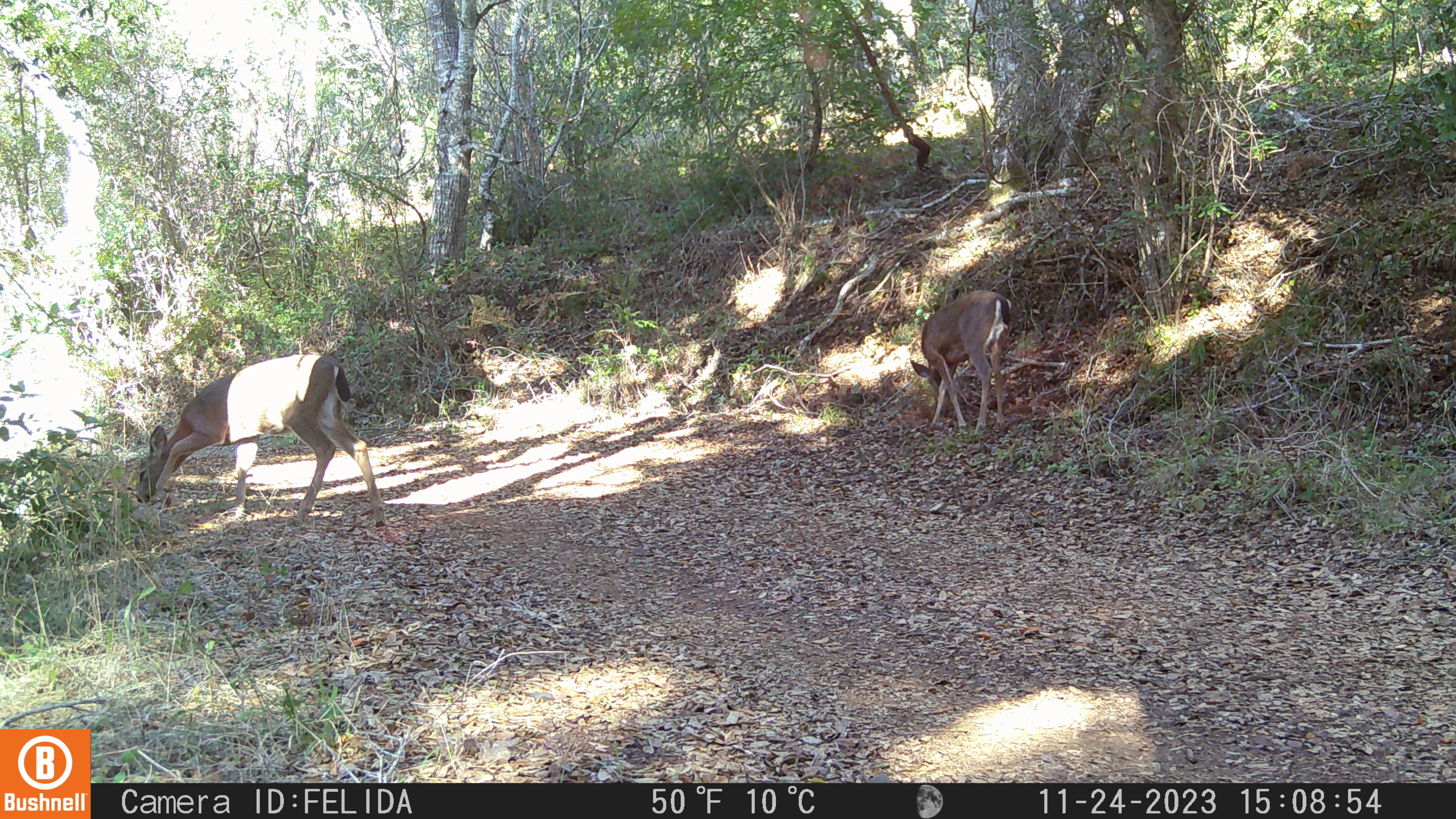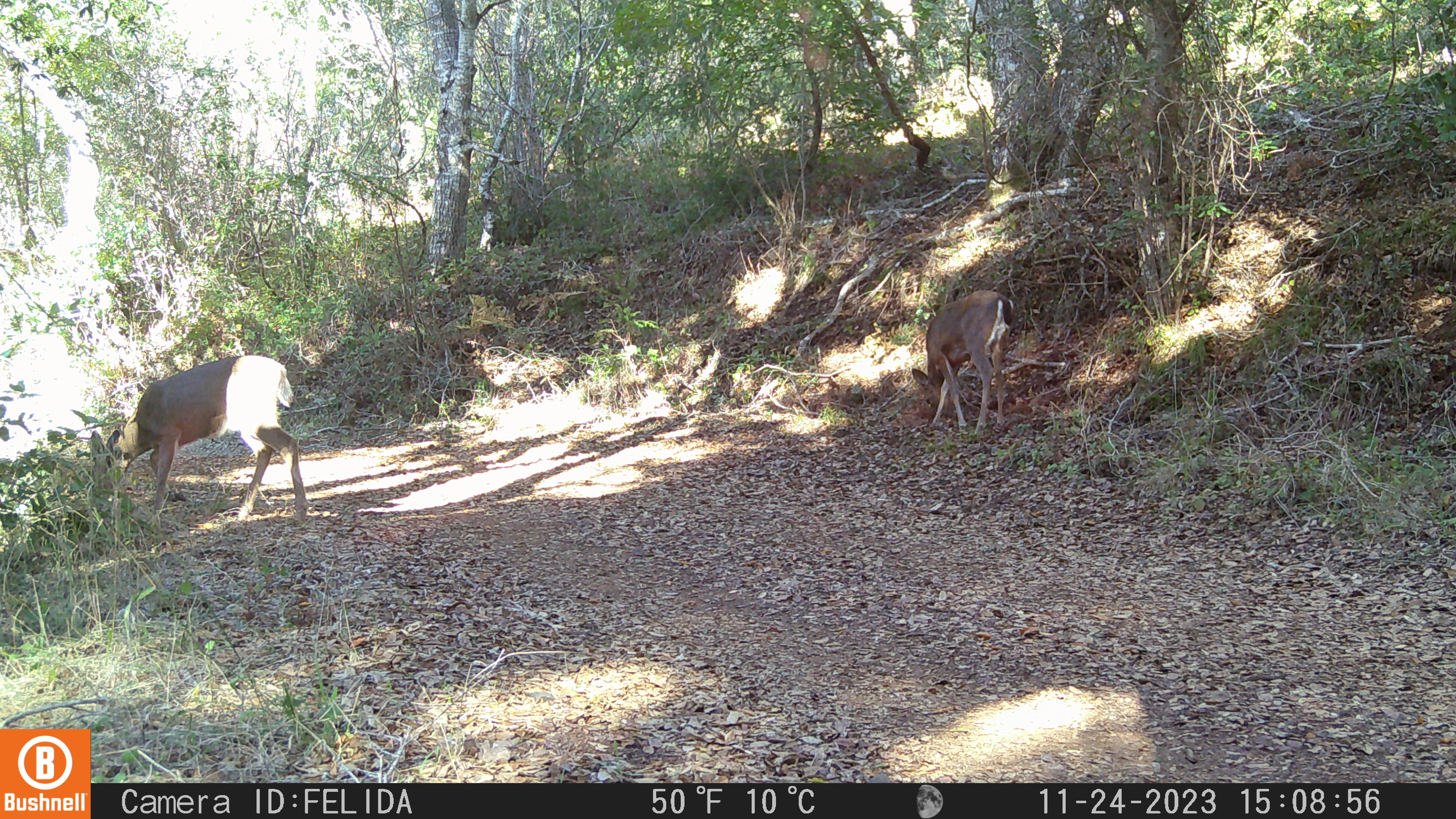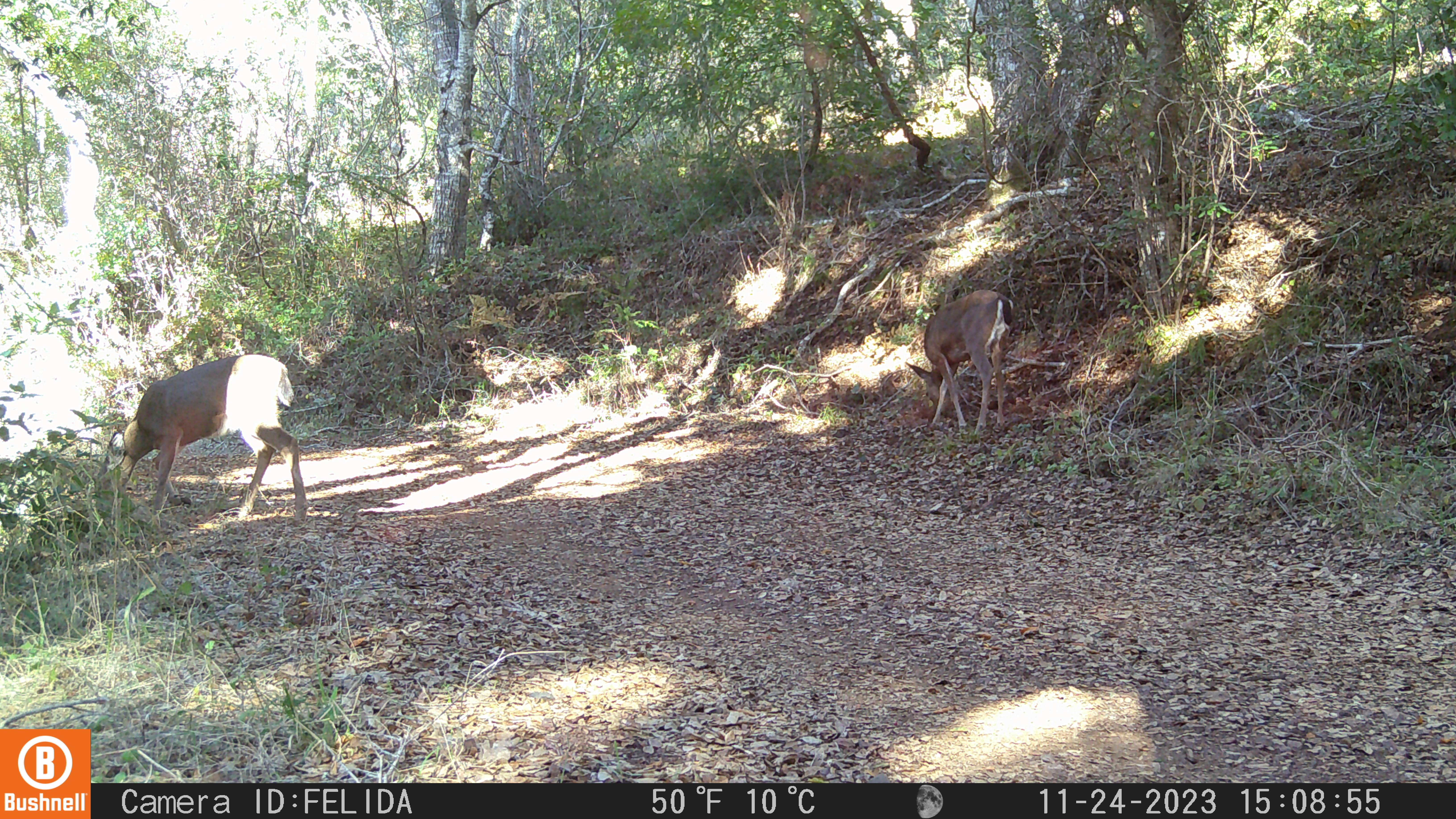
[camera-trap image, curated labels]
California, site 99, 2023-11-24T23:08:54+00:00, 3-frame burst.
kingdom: Animalia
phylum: Chordata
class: Mammalia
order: Artiodactyla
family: Cervidae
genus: Odocoileus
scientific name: Odocoileus hemionus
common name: mule deer